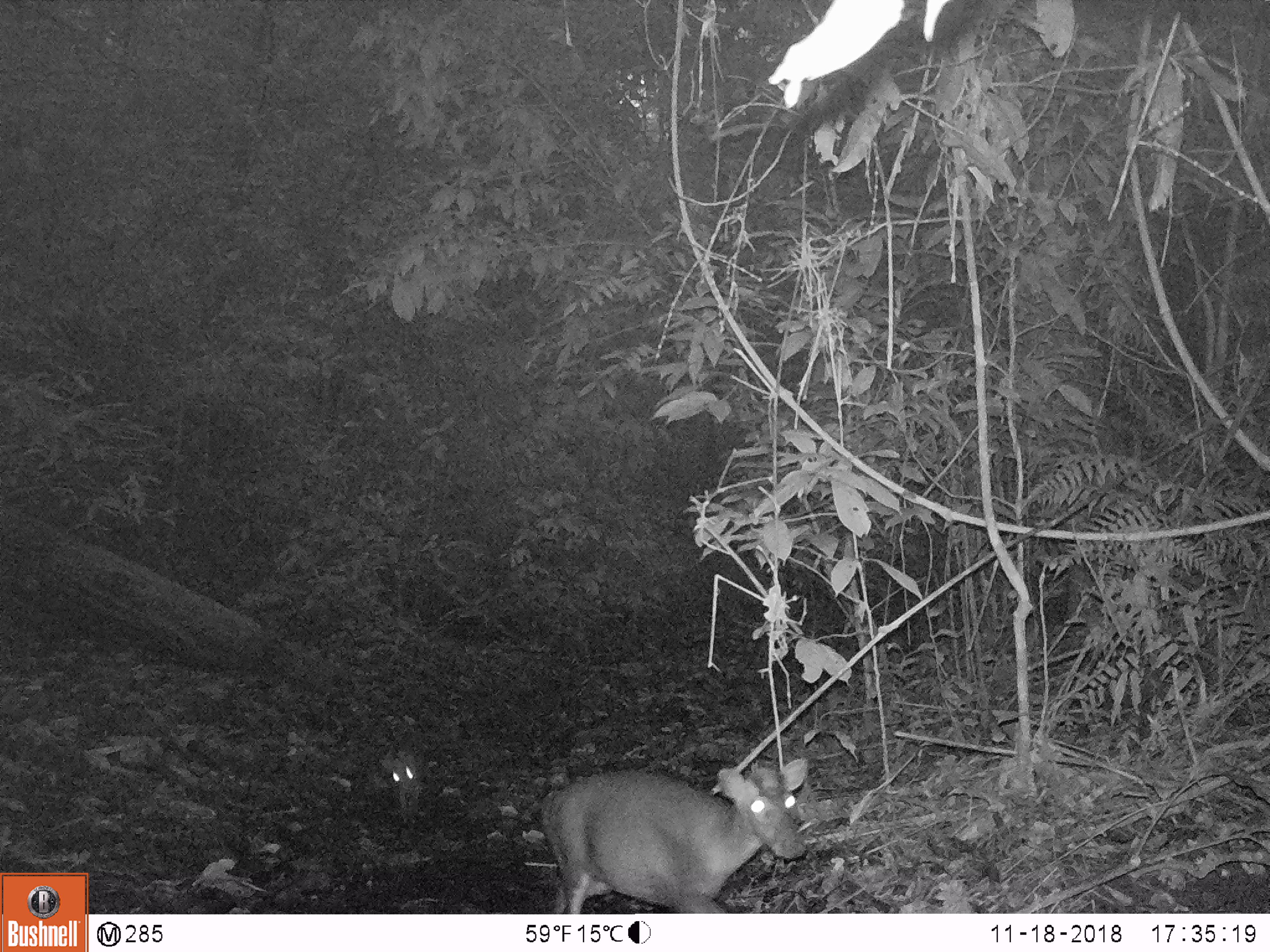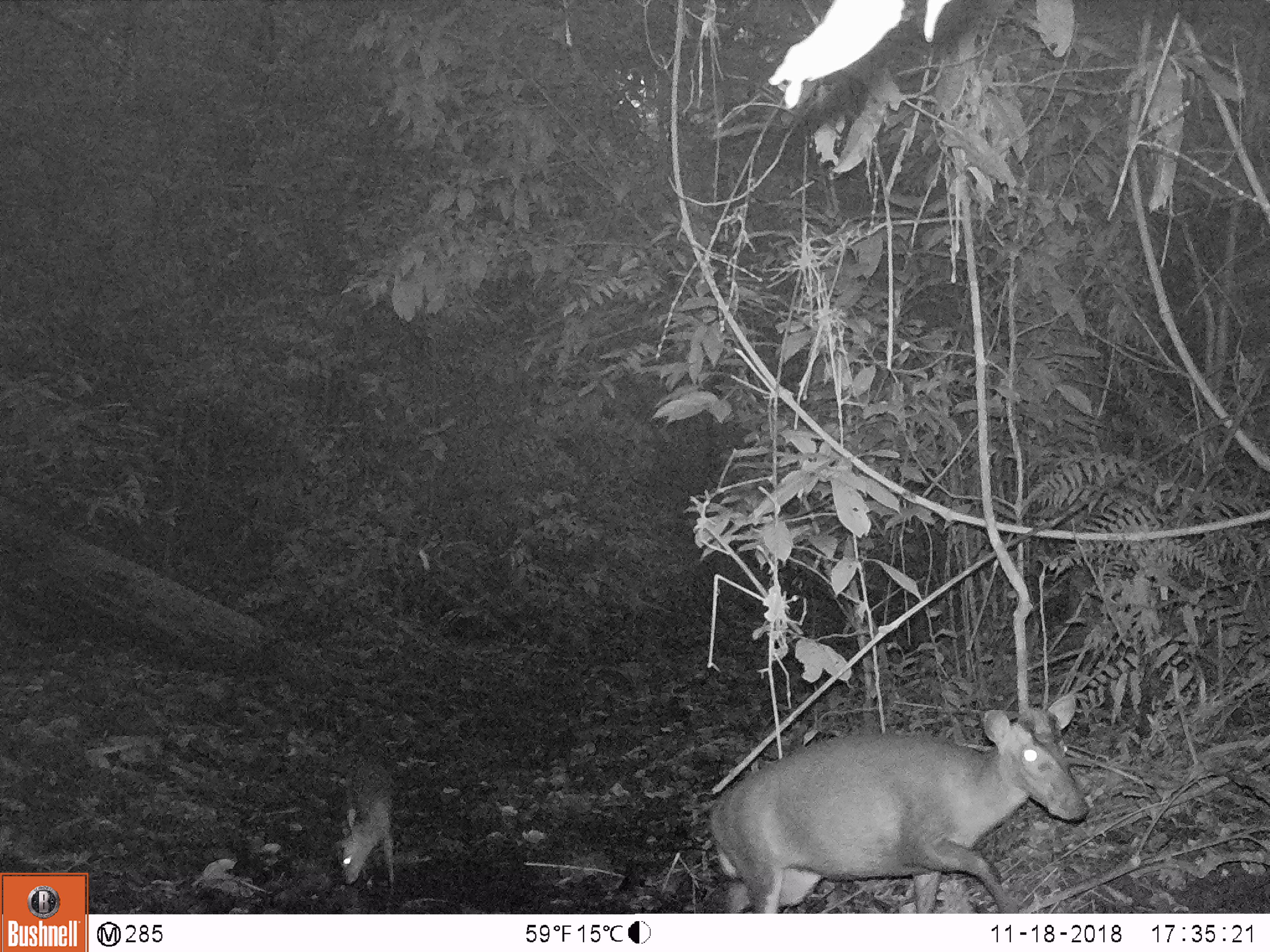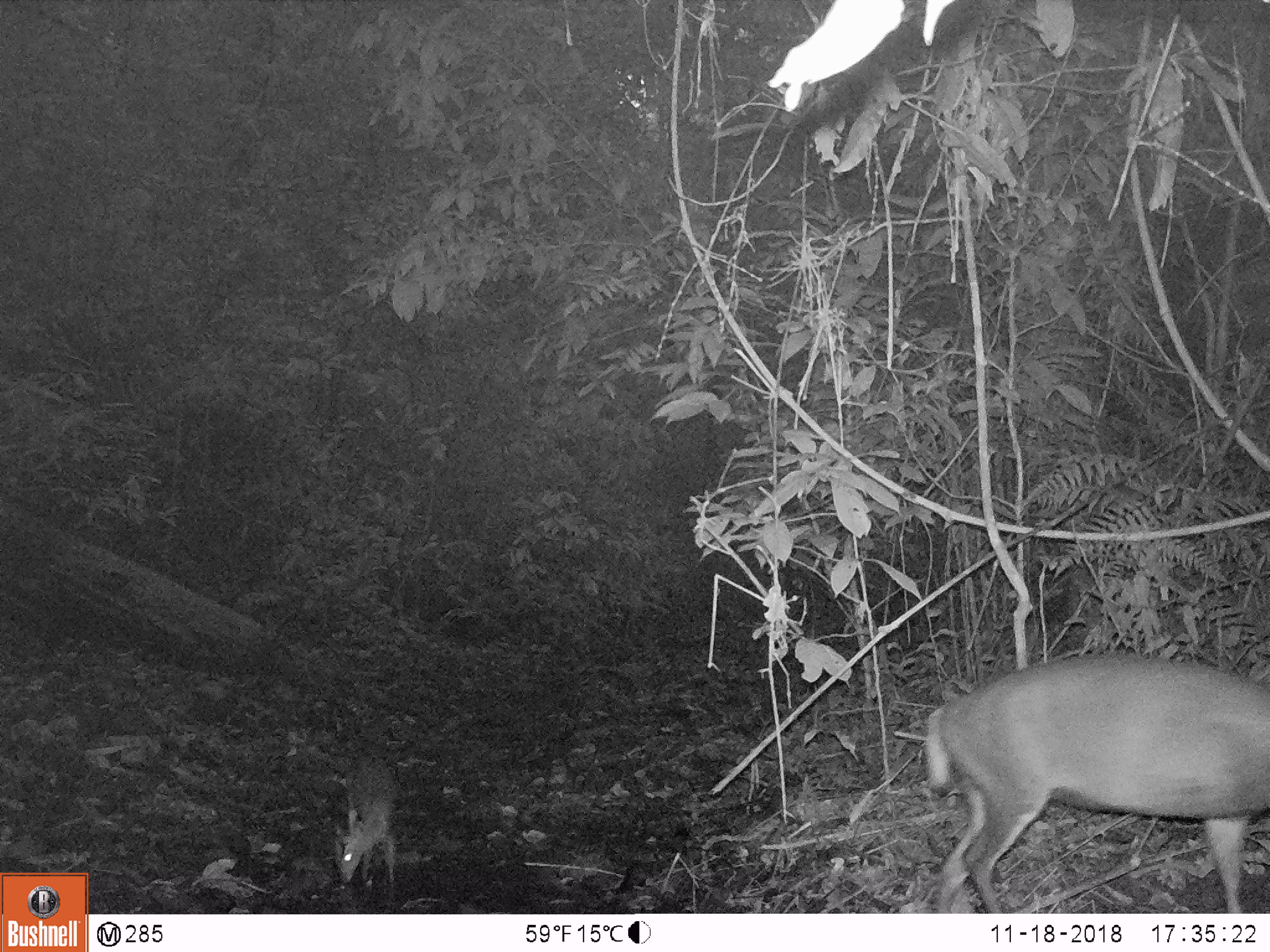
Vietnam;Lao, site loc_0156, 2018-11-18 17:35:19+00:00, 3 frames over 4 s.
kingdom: Animalia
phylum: Chordata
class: Mammalia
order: Artiodactyla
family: Cervidae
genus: Muntiacus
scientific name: Muntiacus rooseveltorum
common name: roosevelt's muntjac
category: roosevelts muntjac group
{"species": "roosevelts muntjac group (roosevelt's muntjac) (Muntiacus rooseveltorum)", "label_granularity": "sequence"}